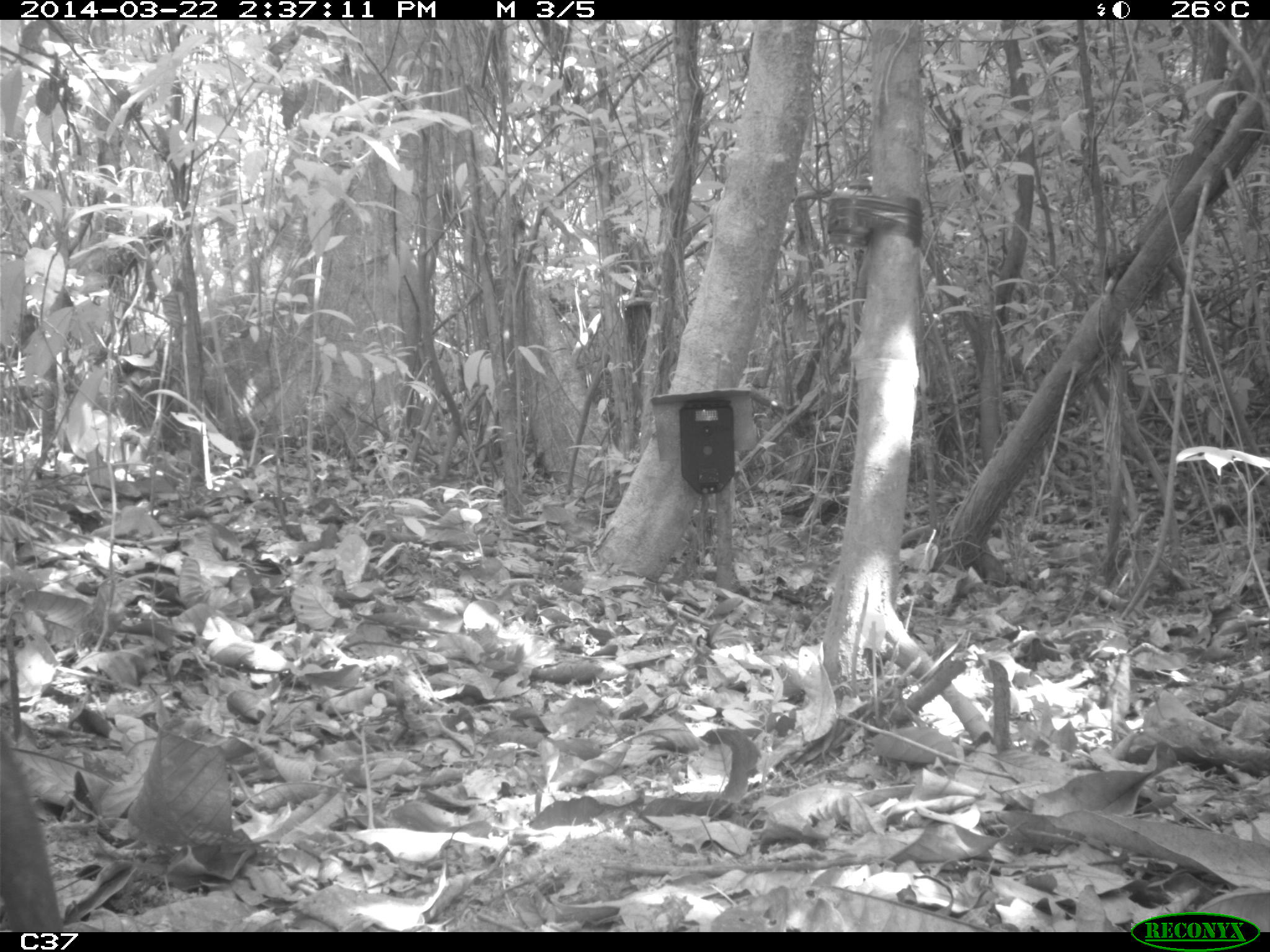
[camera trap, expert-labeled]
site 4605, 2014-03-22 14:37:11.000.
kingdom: Animalia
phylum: Chordata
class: Mammalia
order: Artiodactyla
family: Cervidae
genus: Mazama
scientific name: Mazama americana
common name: red brocket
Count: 1.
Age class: juvenile.